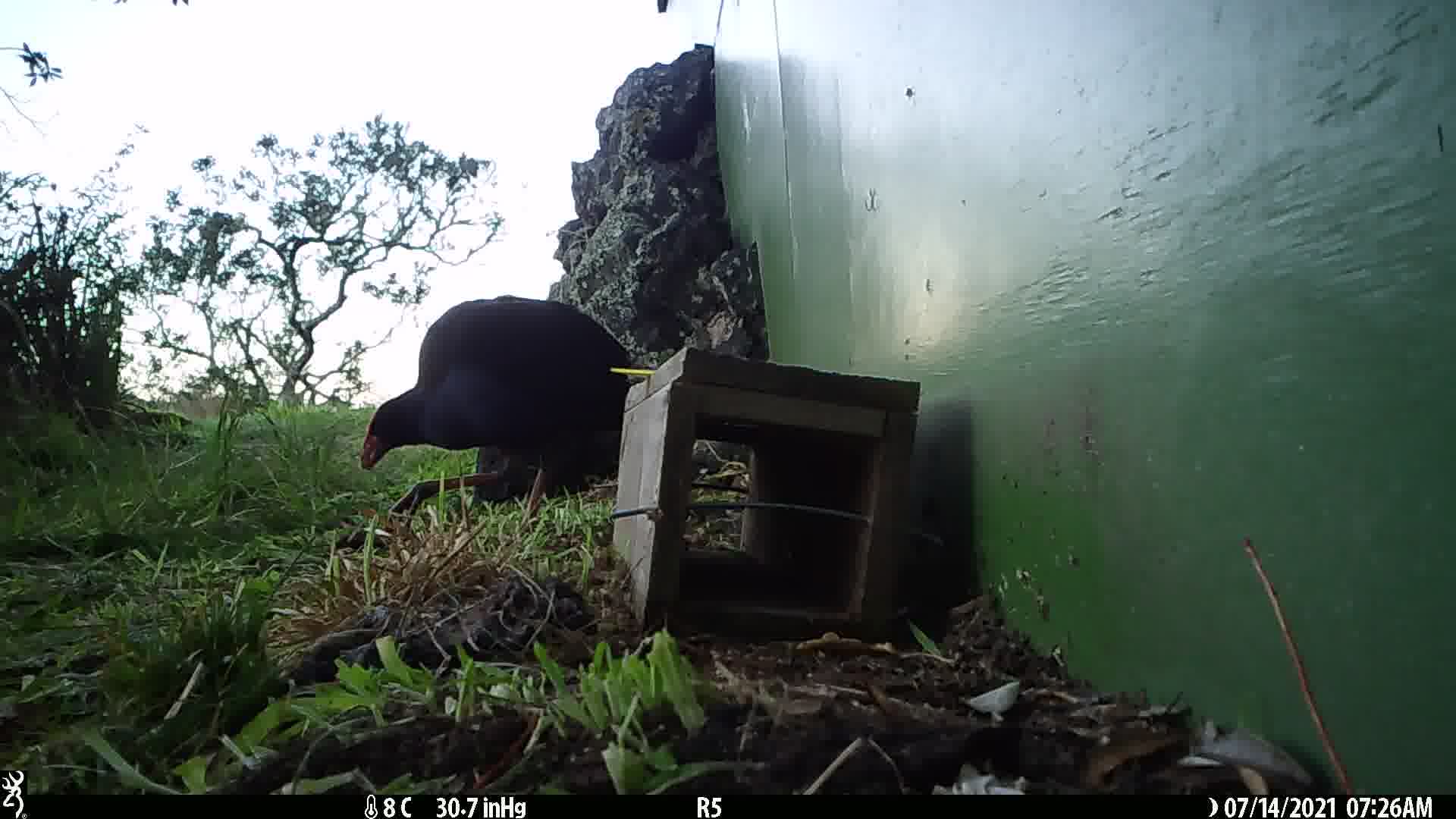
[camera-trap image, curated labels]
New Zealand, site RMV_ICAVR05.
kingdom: Animalia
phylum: Chordata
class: Aves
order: Gruiformes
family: Rallidae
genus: Porphyrio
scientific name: Porphyrio melanotus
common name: australasian swamphen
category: pukeko